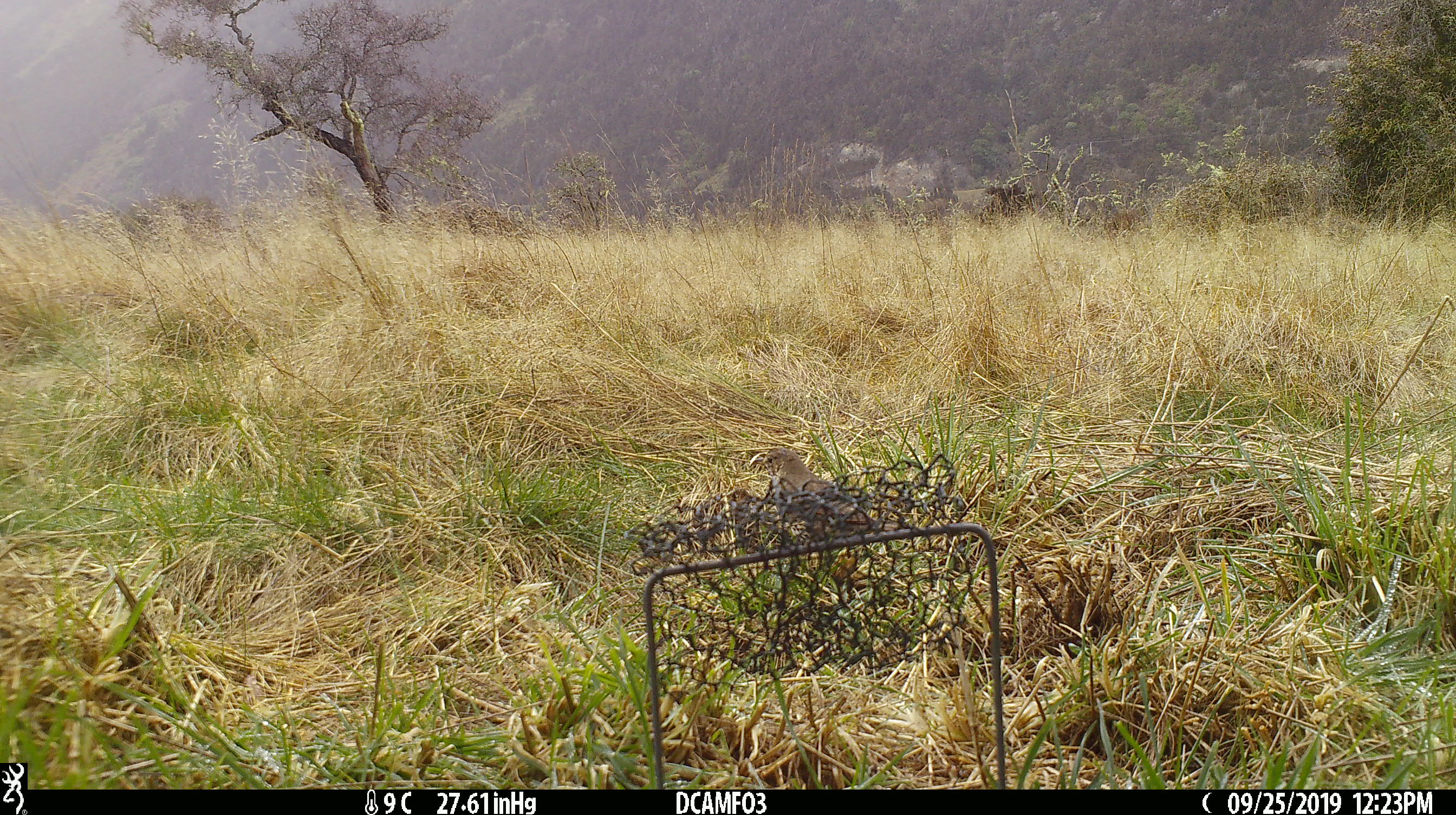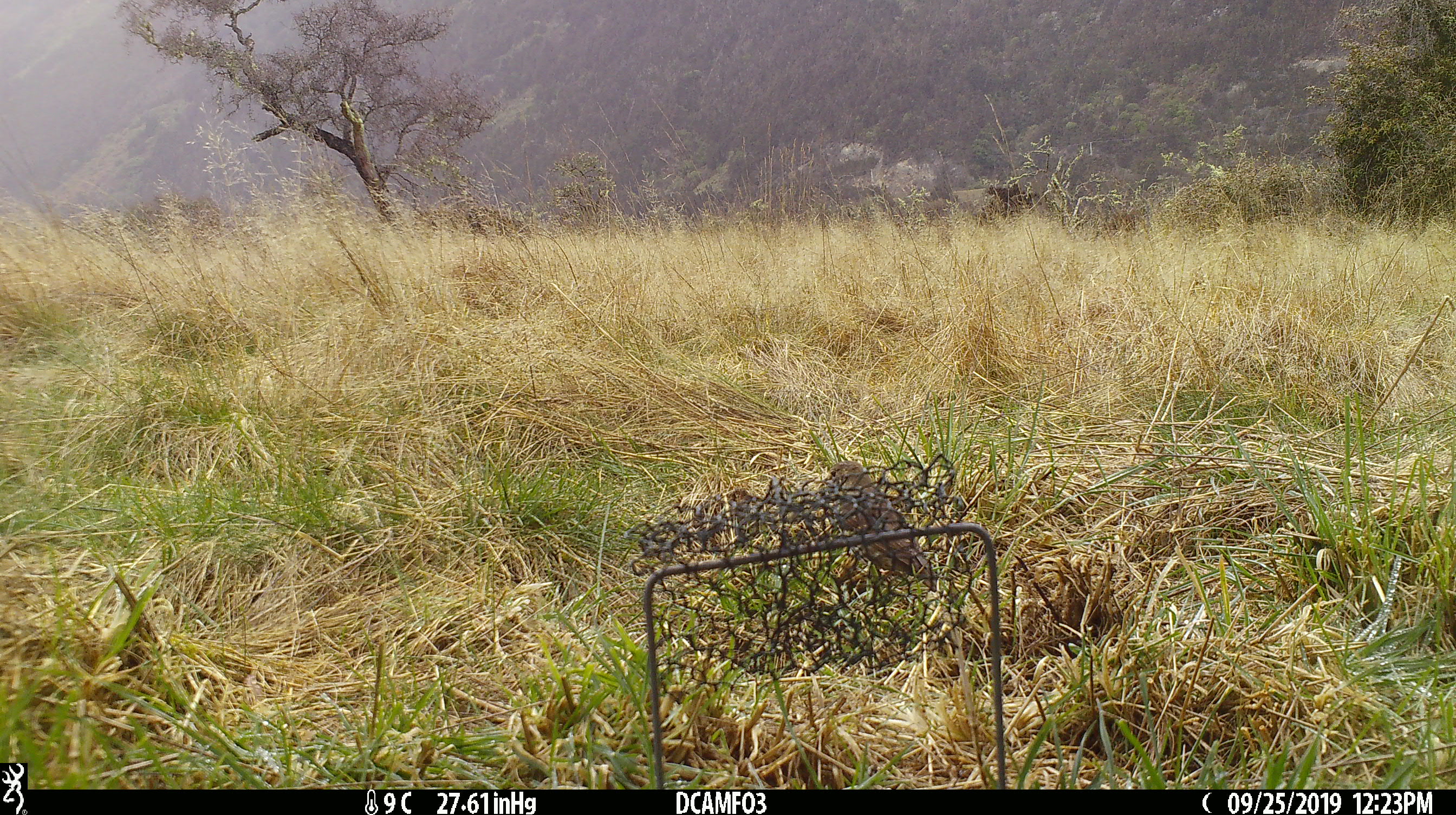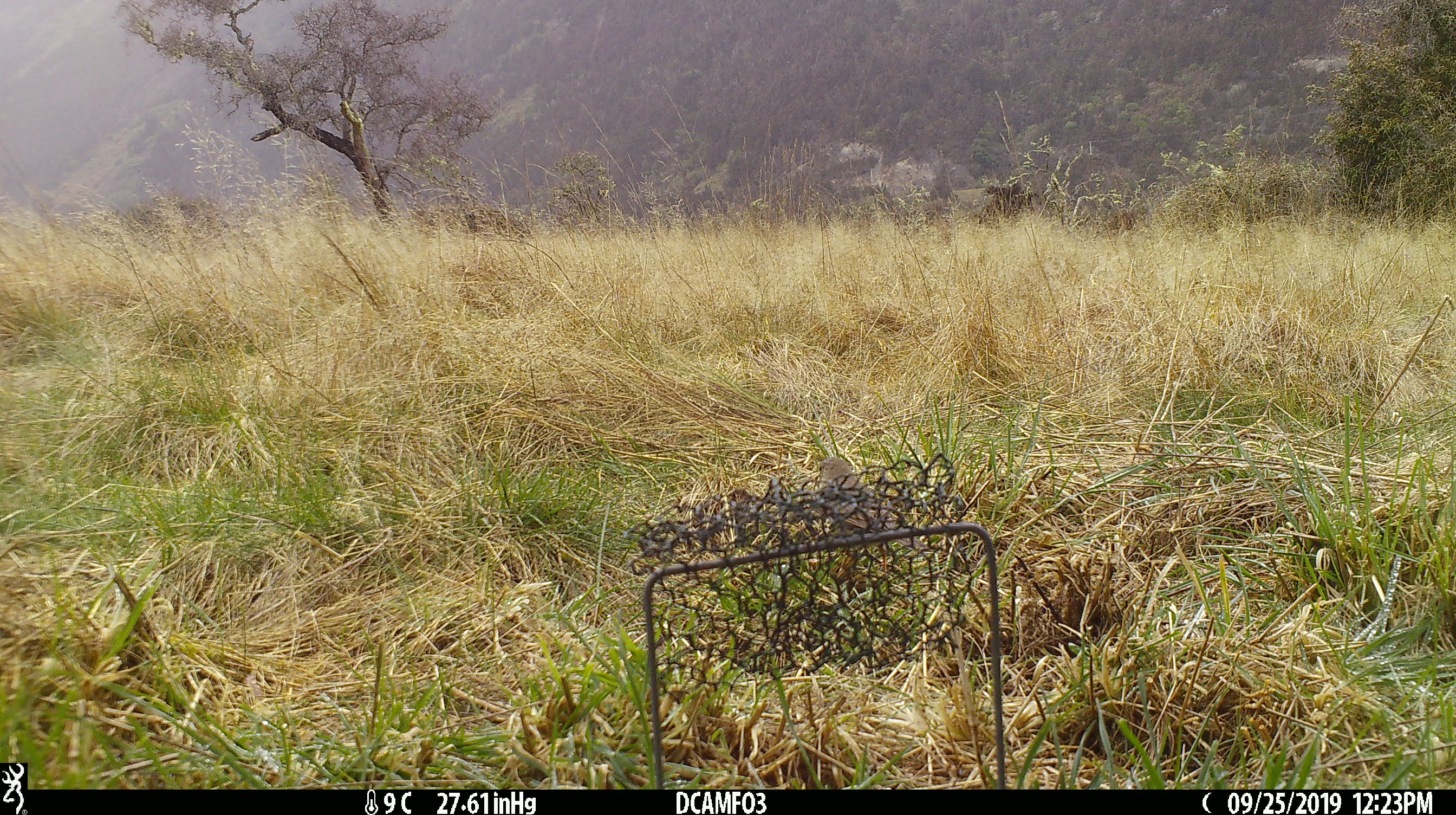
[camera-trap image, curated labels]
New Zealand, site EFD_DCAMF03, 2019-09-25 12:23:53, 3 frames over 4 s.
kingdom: Animalia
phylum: Chordata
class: Aves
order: Passeriformes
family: Turdidae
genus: Turdus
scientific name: Turdus philomelos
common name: song thrush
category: thrush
Thrush (song thrush) (Turdus philomelos).